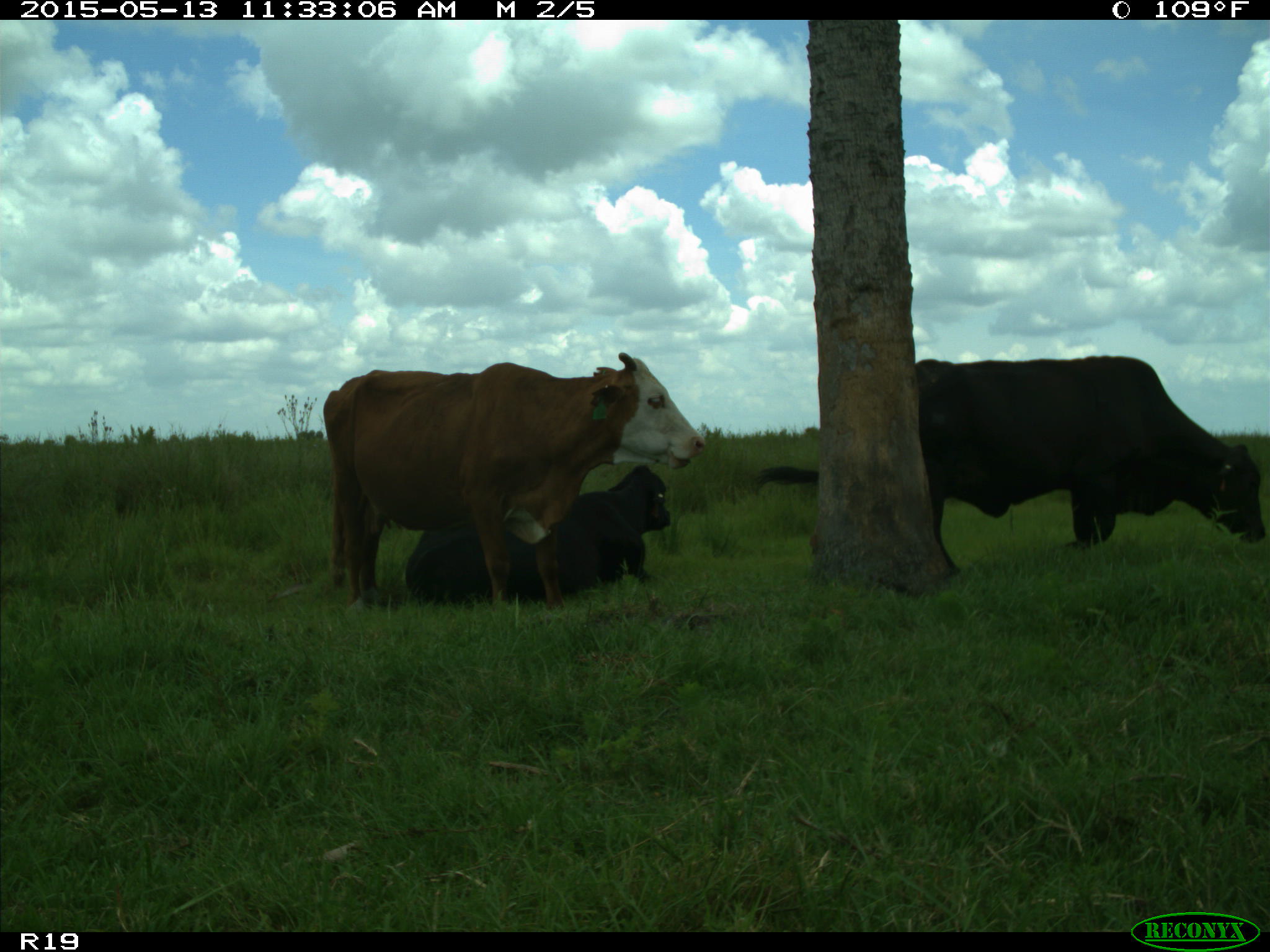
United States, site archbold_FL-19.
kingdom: Animalia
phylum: Chordata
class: Mammalia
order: Artiodactyla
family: Bovidae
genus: Bos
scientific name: Bos taurus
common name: domestic cow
Bos taurus (domestic cow).